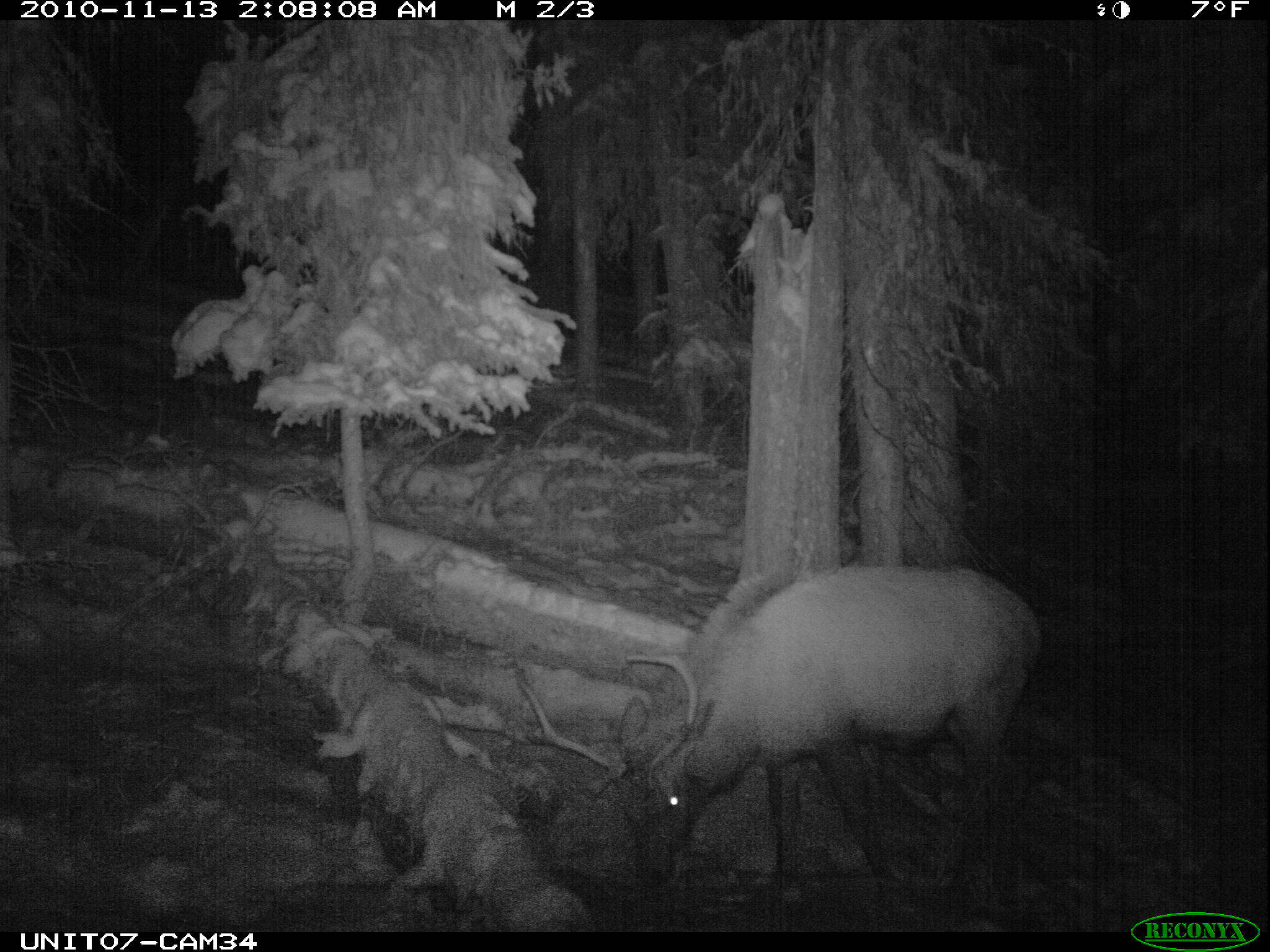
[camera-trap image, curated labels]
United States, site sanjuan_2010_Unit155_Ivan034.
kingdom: Animalia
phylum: Chordata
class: Mammalia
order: Artiodactyla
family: Cervidae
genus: Cervus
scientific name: Cervus elaphus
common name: red deer